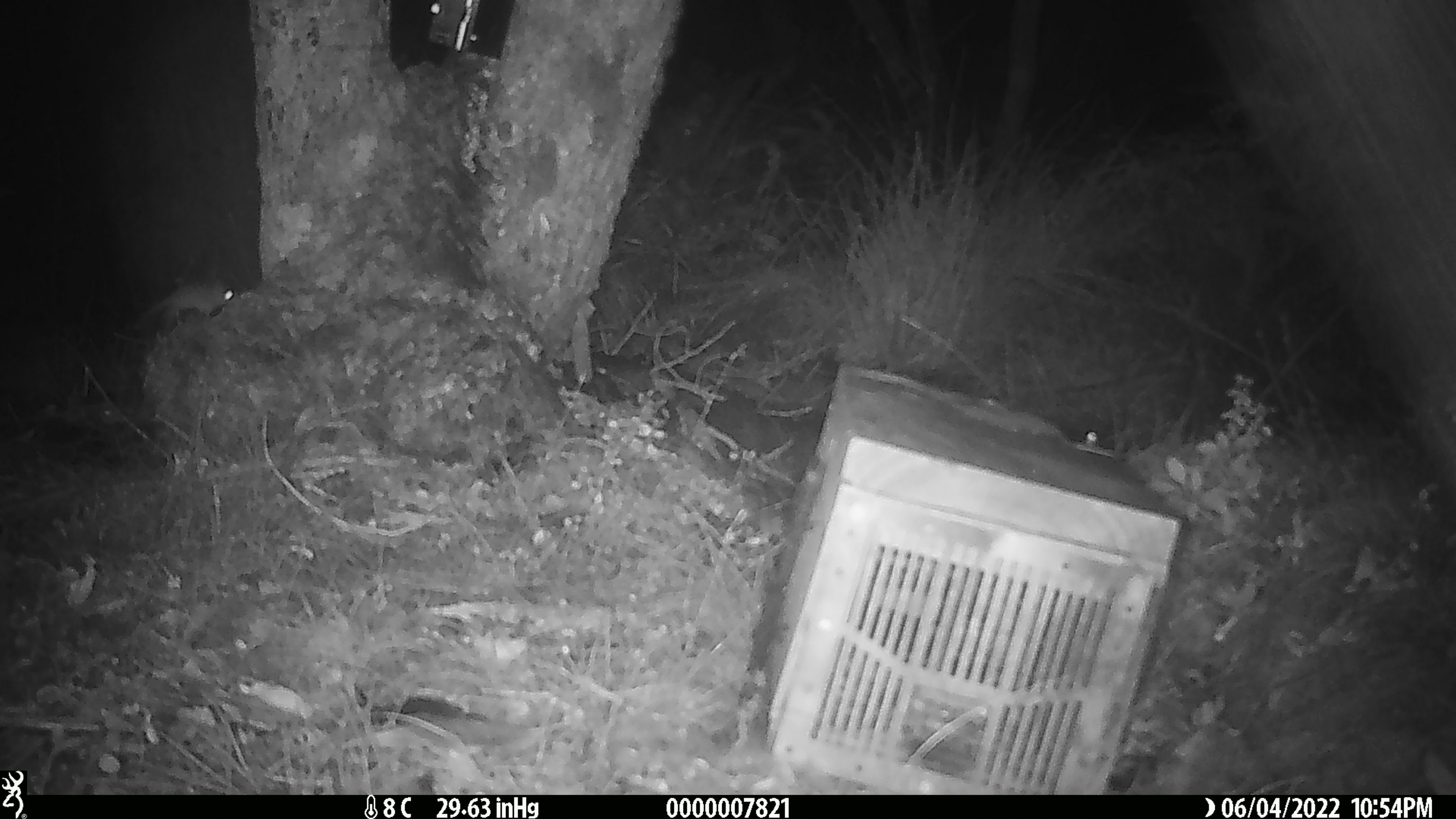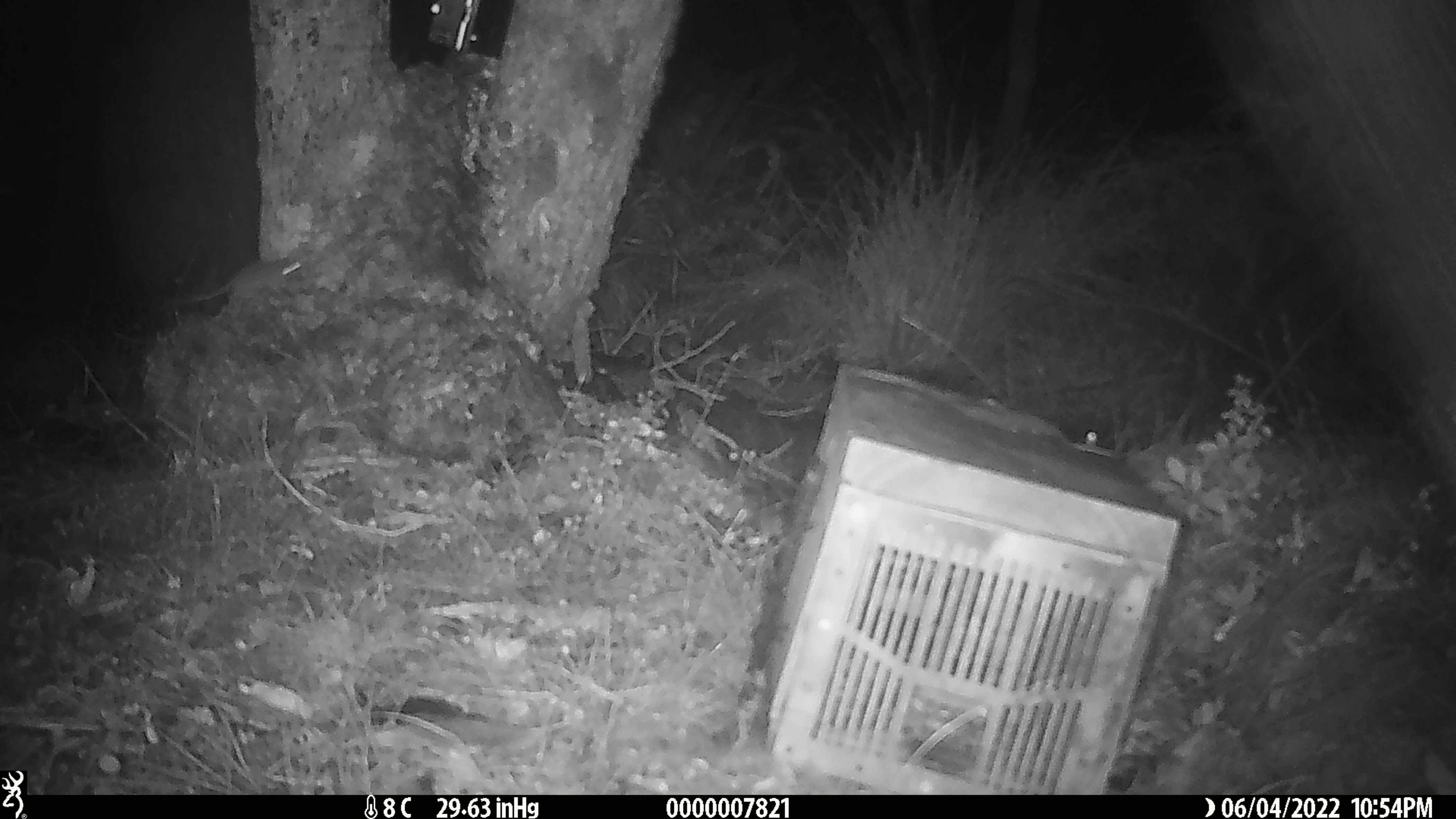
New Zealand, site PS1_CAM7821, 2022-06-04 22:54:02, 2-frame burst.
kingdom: Animalia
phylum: Chordata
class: Mammalia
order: Rodentia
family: Muridae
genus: Mus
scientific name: Mus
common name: mouse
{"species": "mouse (Mus)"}